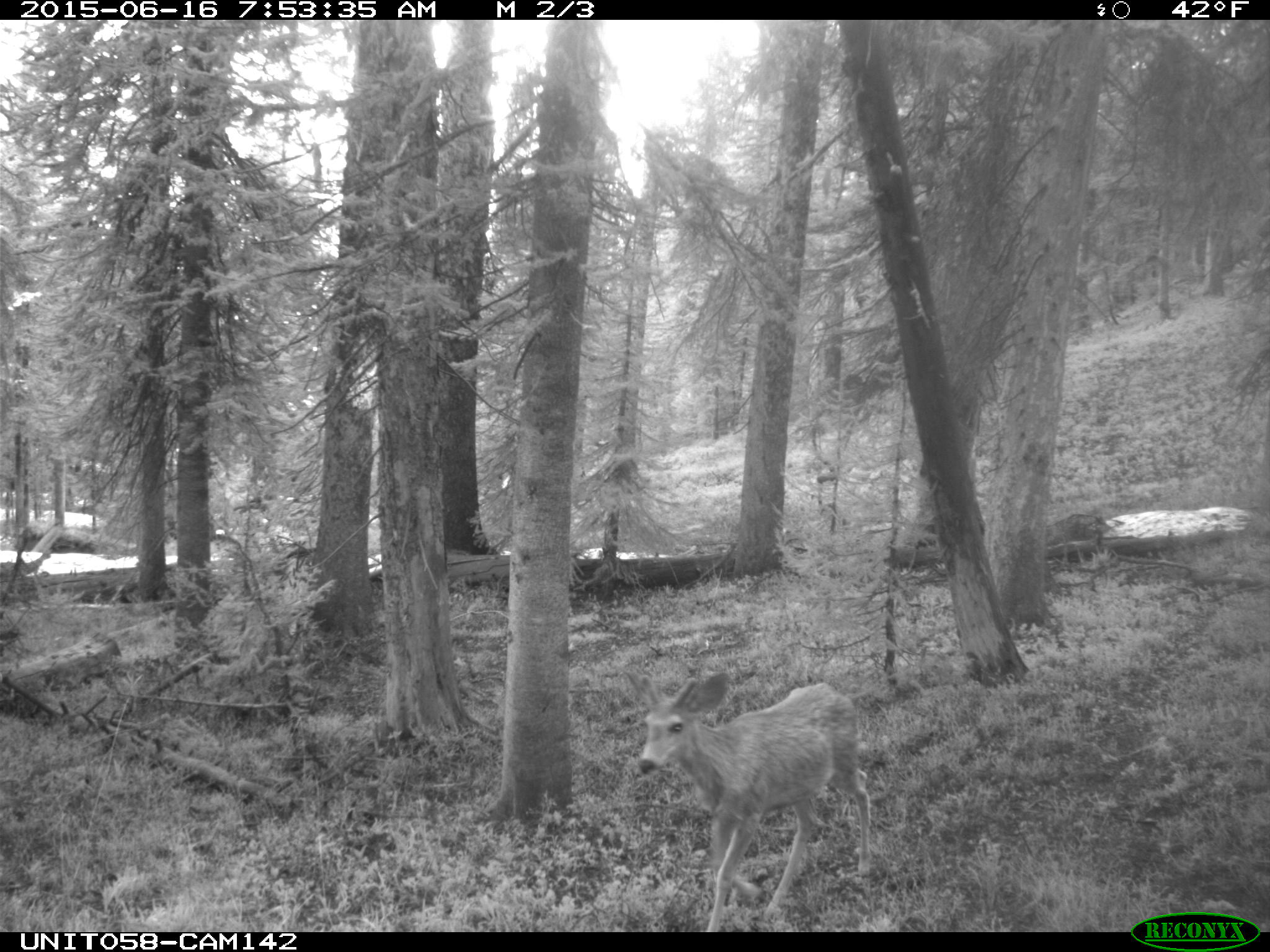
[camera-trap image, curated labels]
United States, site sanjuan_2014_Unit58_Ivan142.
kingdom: Animalia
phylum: Chordata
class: Mammalia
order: Artiodactyla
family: Cervidae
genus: Odocoileus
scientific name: Odocoileus hemionus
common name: mule deer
Odocoileus hemionus (mule deer).